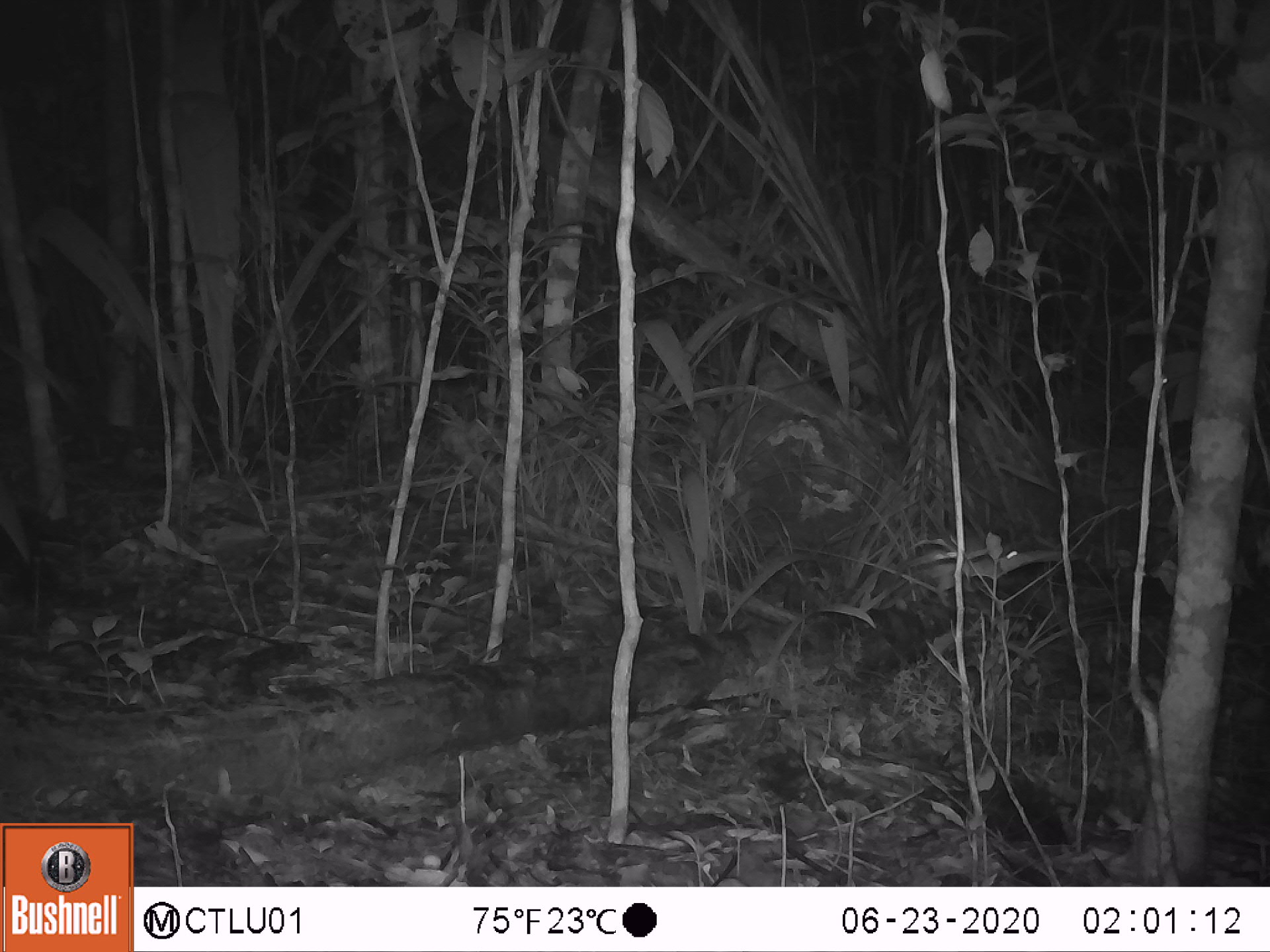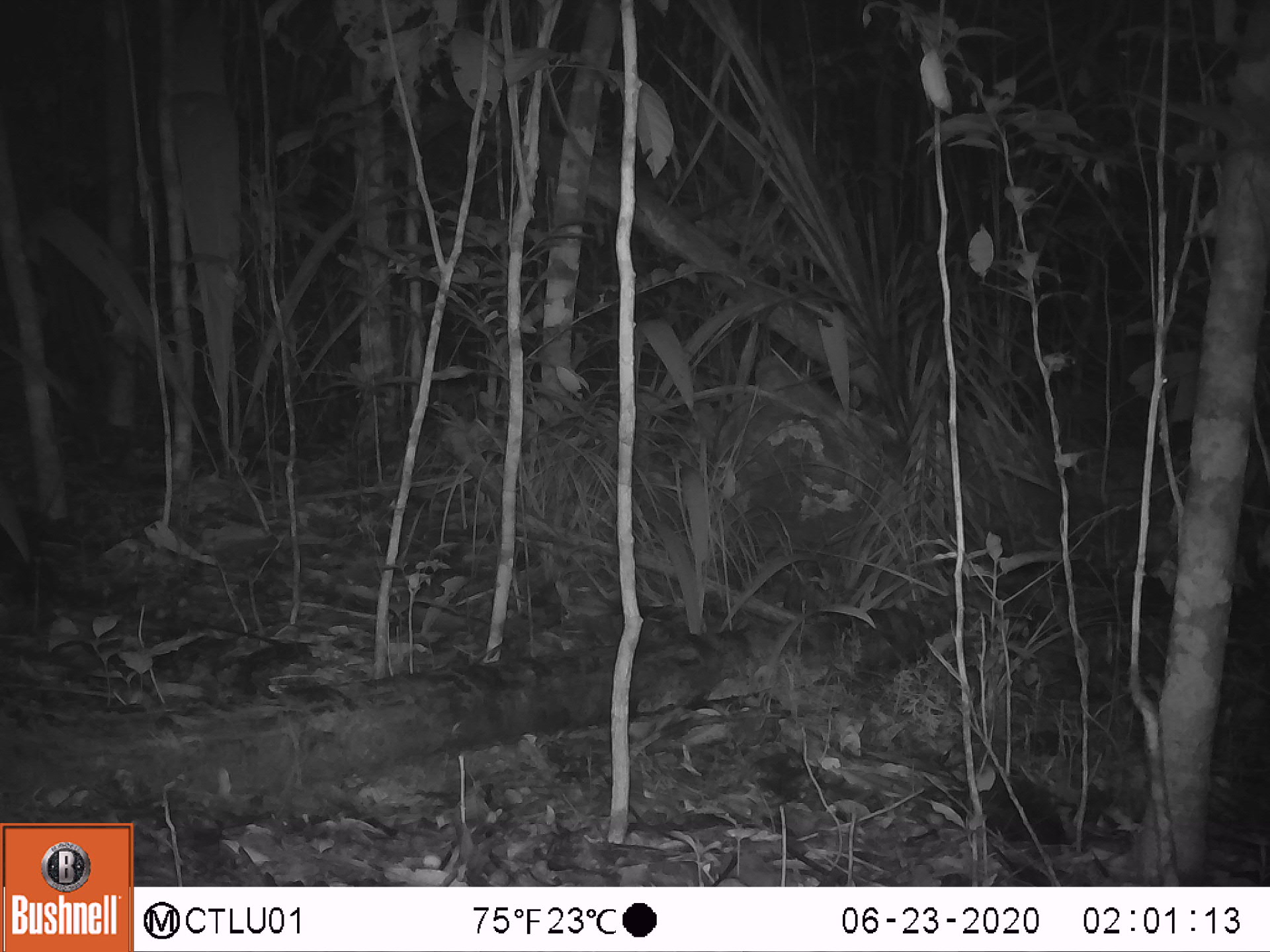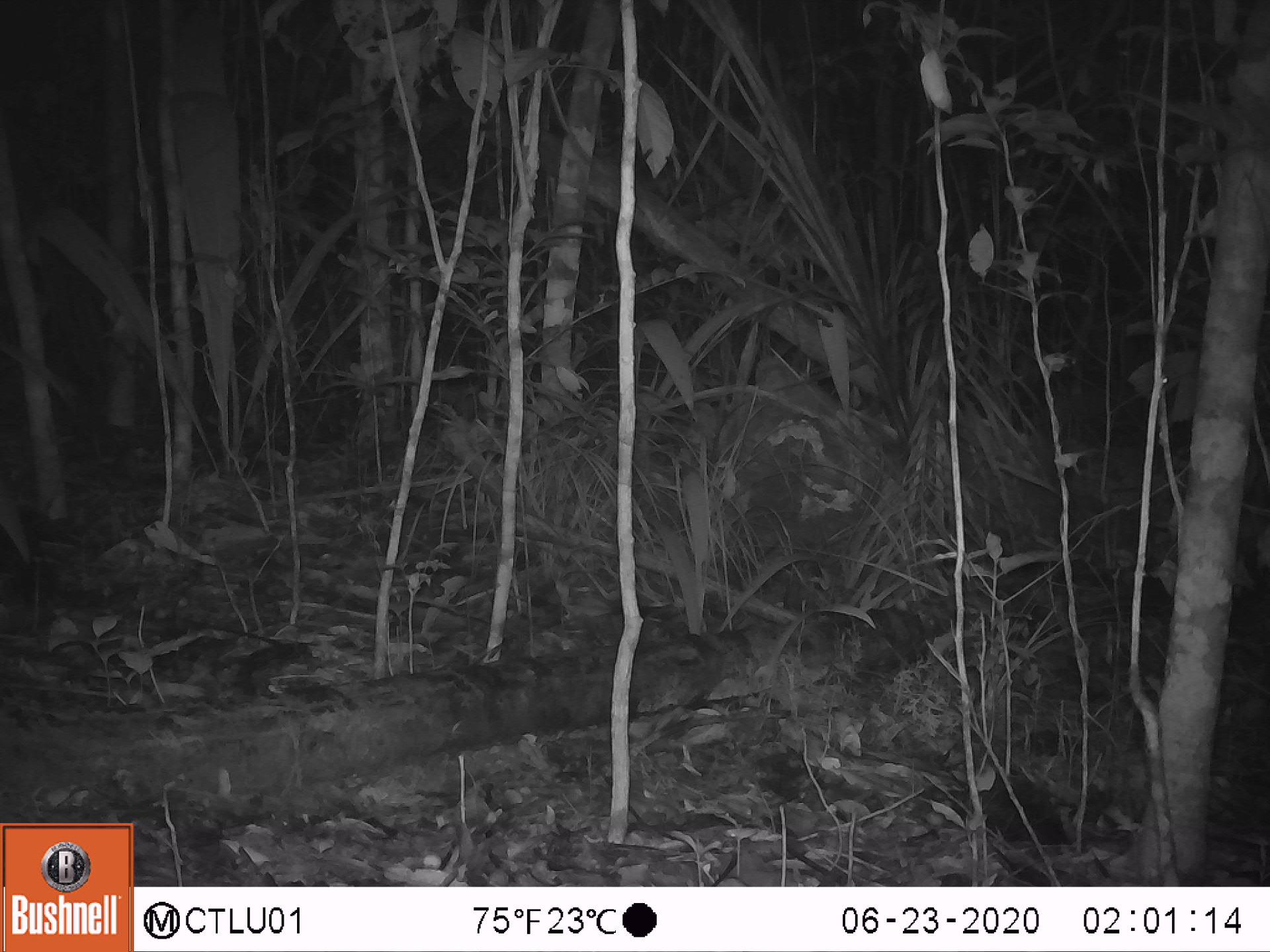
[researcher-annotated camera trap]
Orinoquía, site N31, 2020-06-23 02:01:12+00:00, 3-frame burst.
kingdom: Animalia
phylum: Chordata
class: Mammalia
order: Rodentia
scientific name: Rodentia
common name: rodent